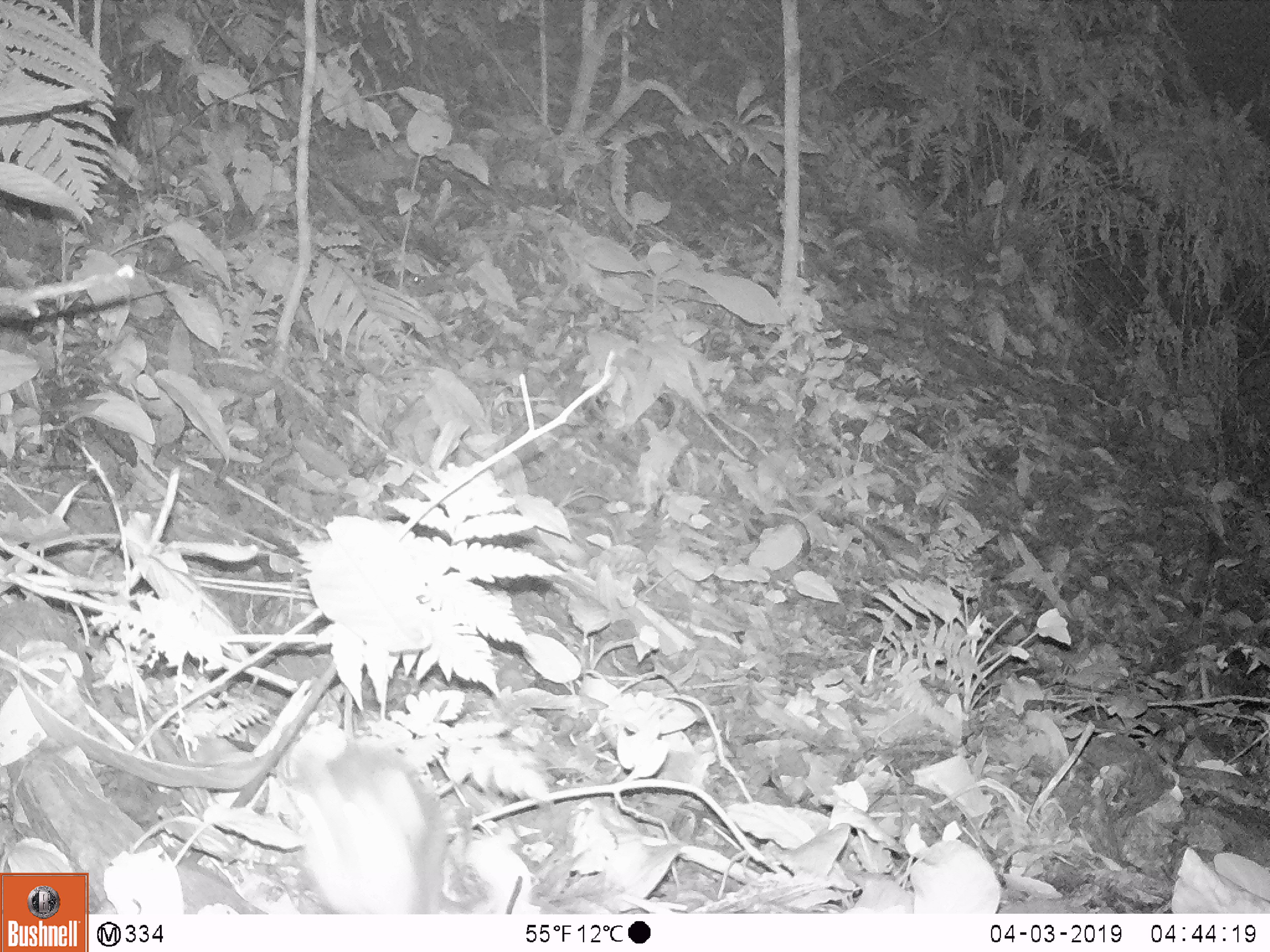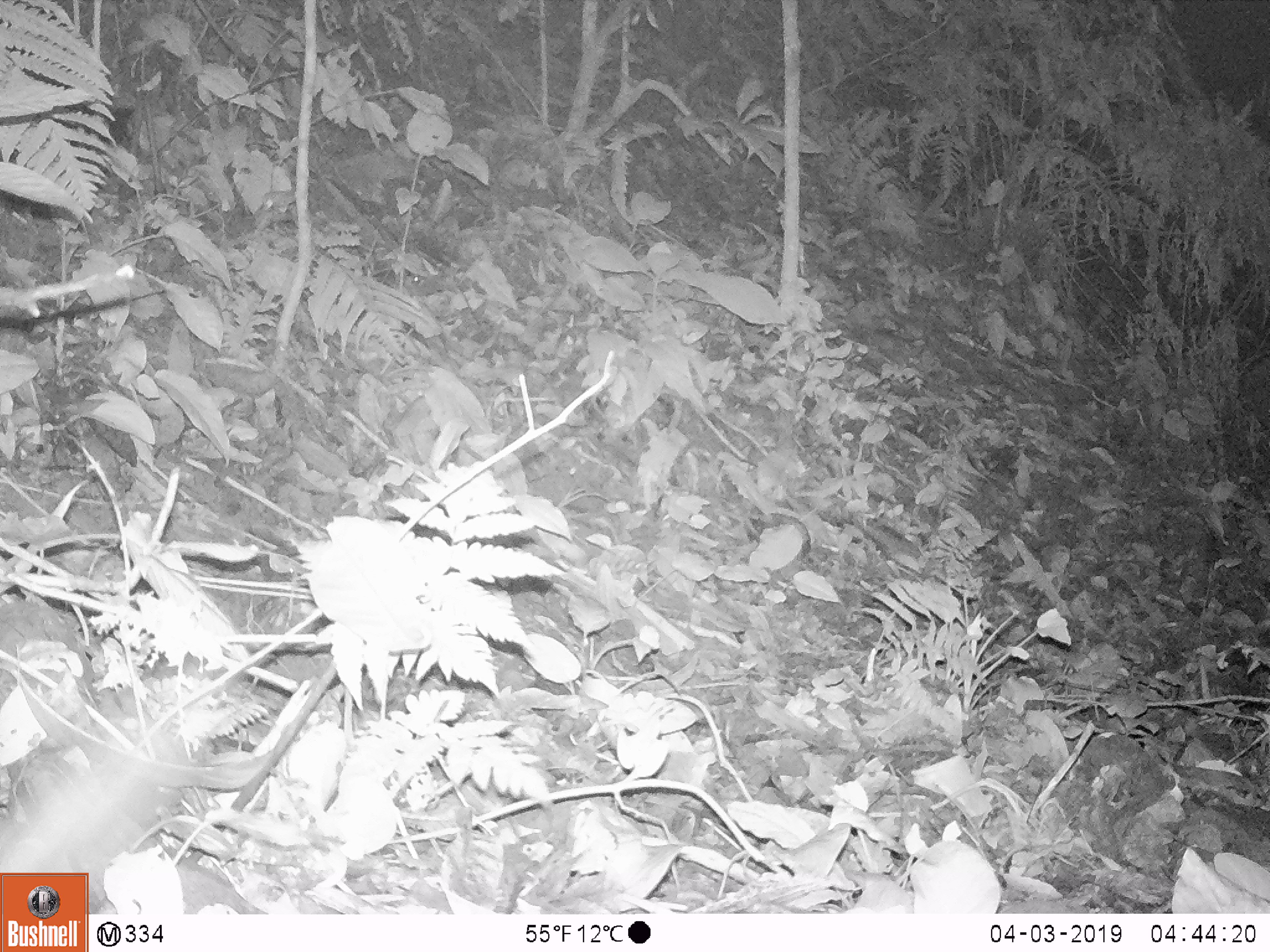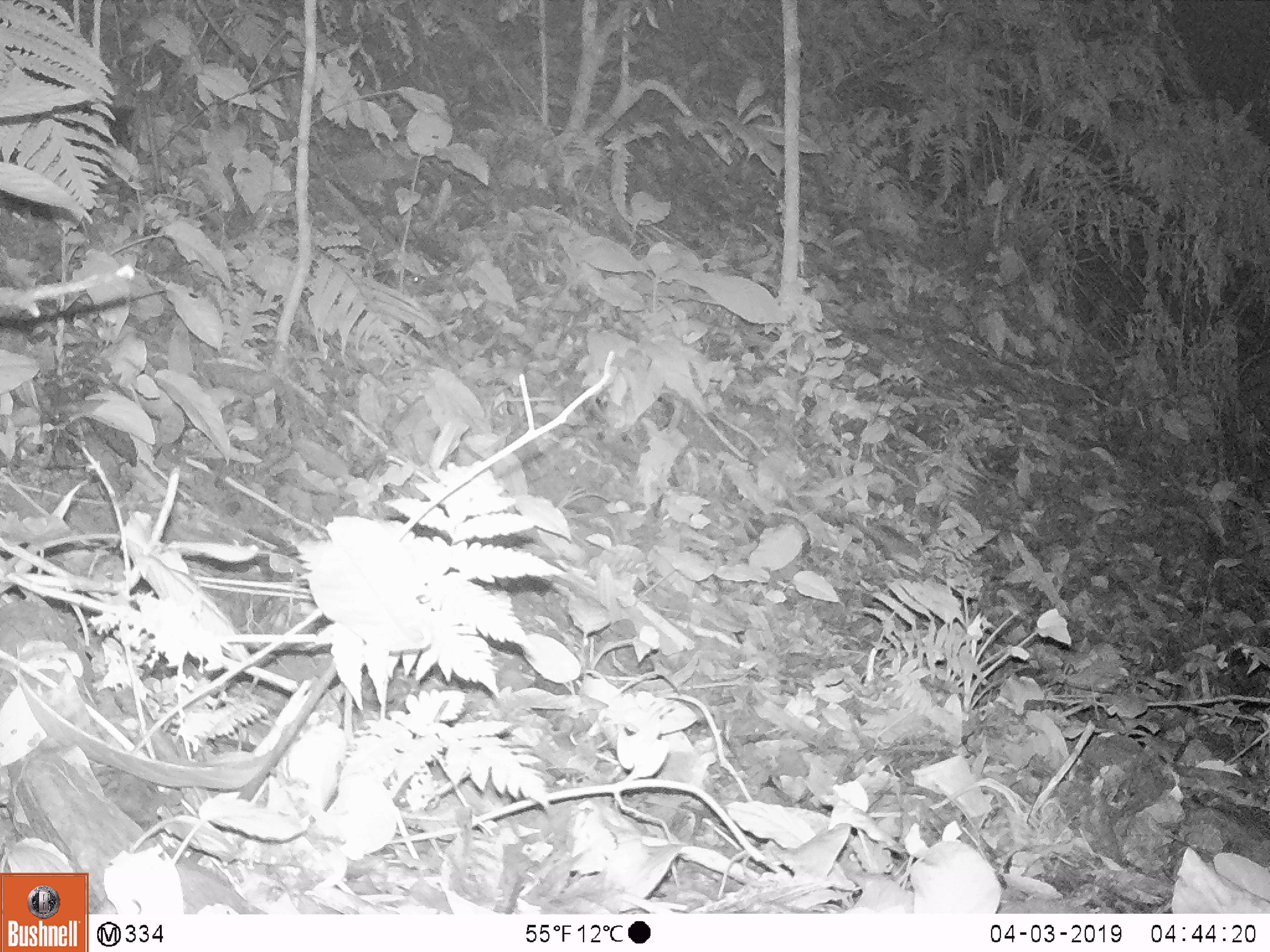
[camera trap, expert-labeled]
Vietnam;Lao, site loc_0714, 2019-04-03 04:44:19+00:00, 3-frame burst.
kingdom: Animalia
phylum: Chordata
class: Mammalia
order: Carnivora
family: Mustelidae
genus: Melogale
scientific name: Melogale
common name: ferret badger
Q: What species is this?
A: Ferret badger (Melogale).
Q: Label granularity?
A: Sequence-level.